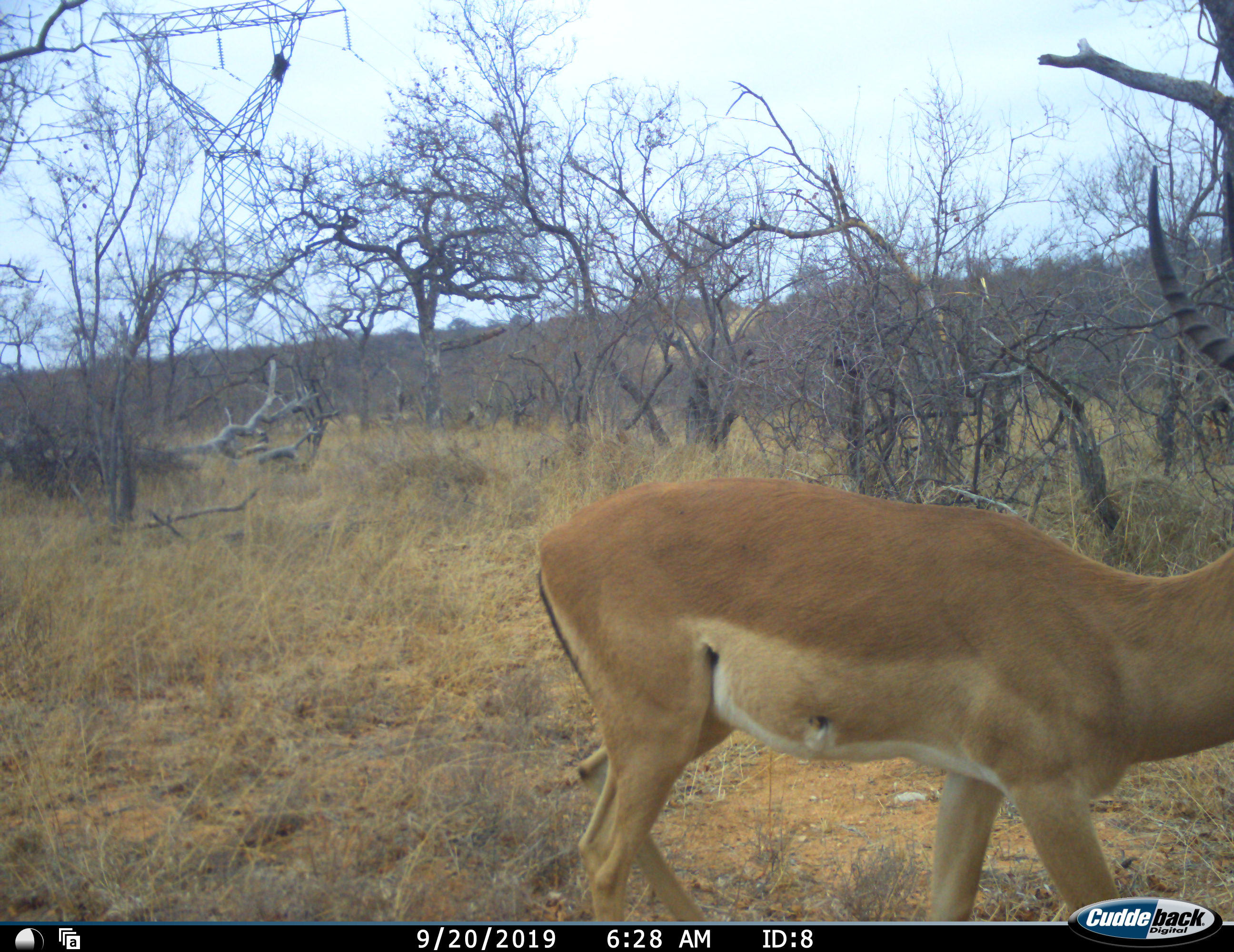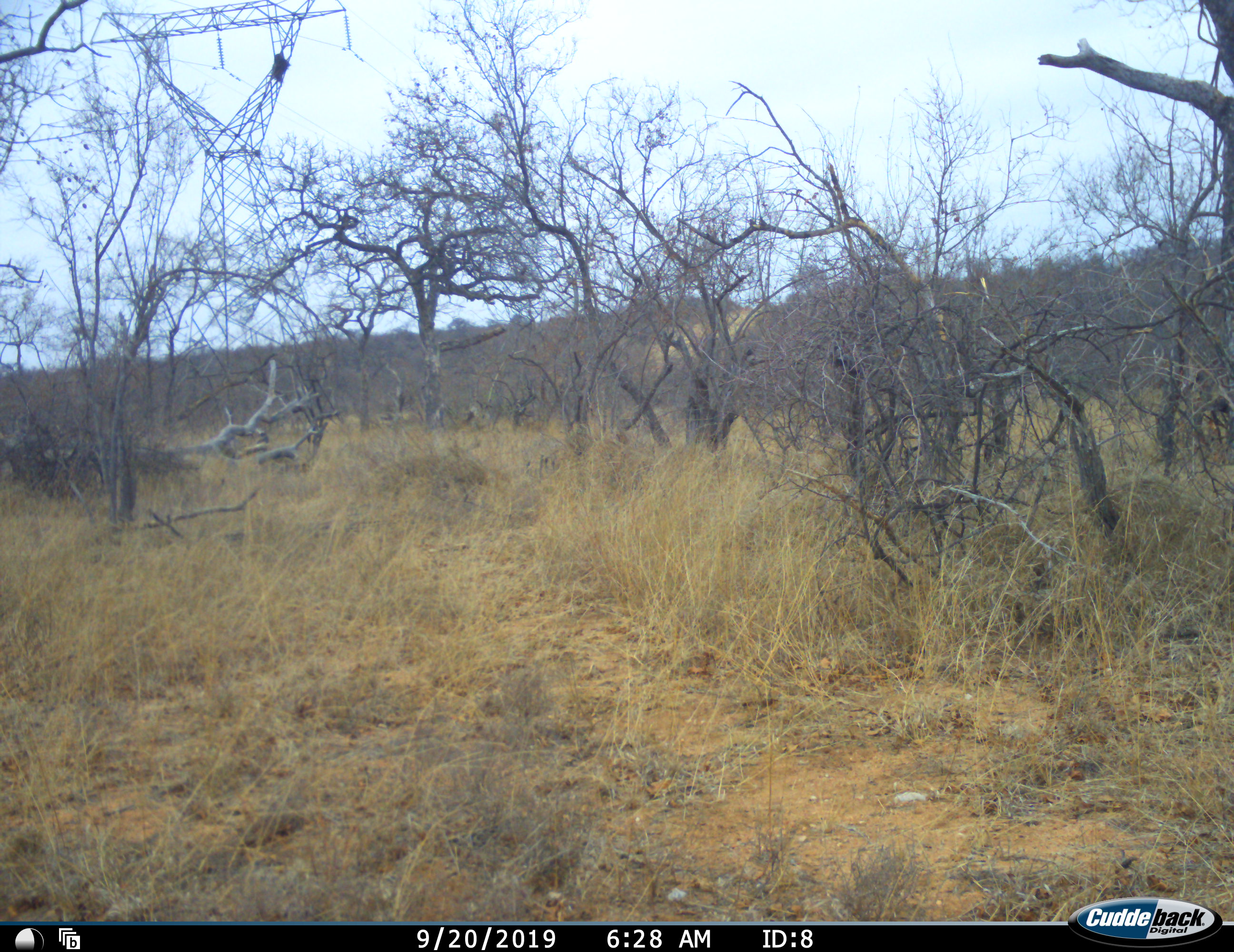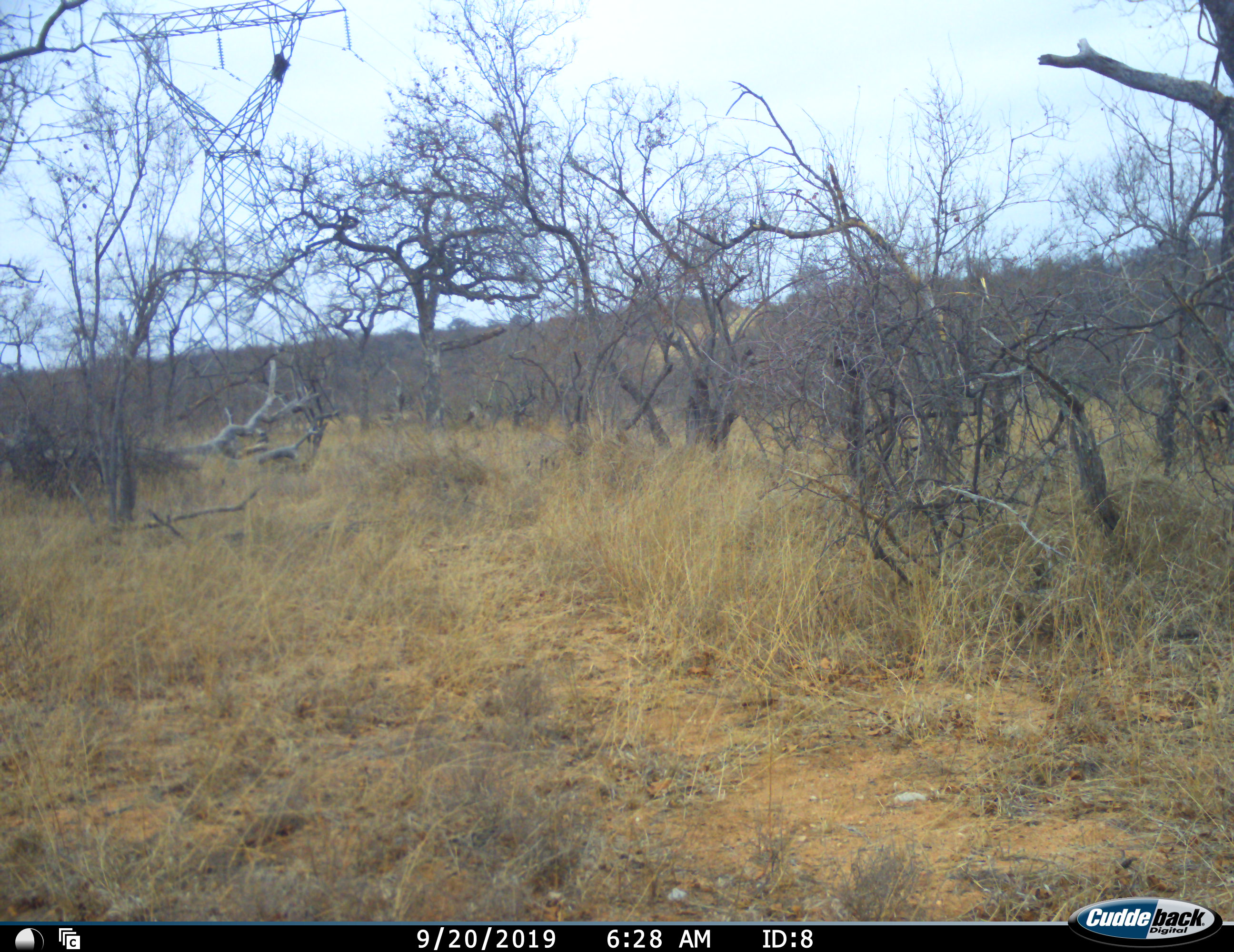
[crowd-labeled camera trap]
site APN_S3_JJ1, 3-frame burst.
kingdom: Animalia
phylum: Chordata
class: Mammalia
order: Artiodactyla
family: Bovidae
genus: Aepyceros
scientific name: Aepyceros melampus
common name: impala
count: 1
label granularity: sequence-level